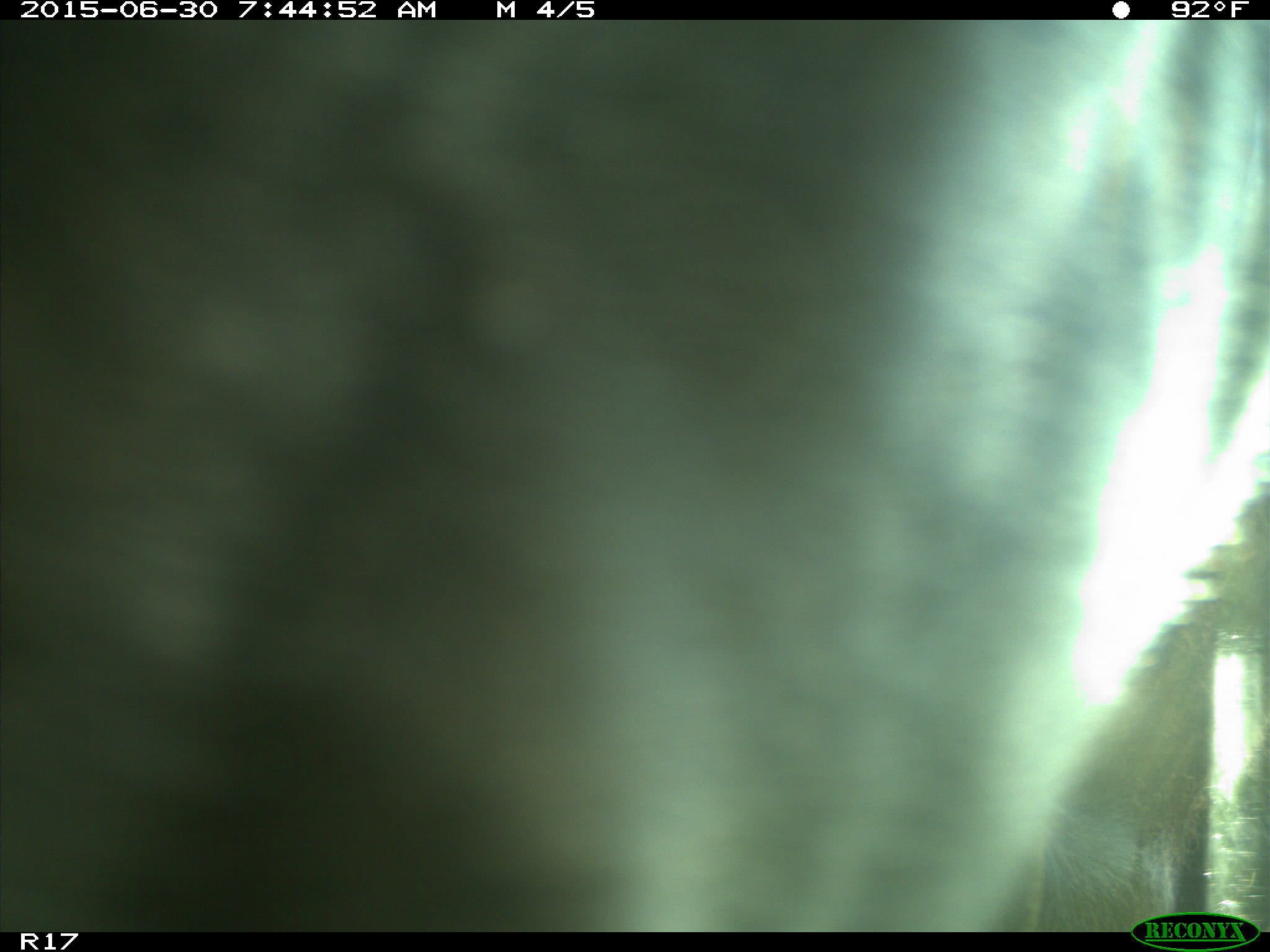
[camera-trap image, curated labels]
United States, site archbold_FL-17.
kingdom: Animalia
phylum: Chordata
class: Mammalia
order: Artiodactyla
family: Bovidae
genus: Bos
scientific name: Bos taurus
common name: domestic cow